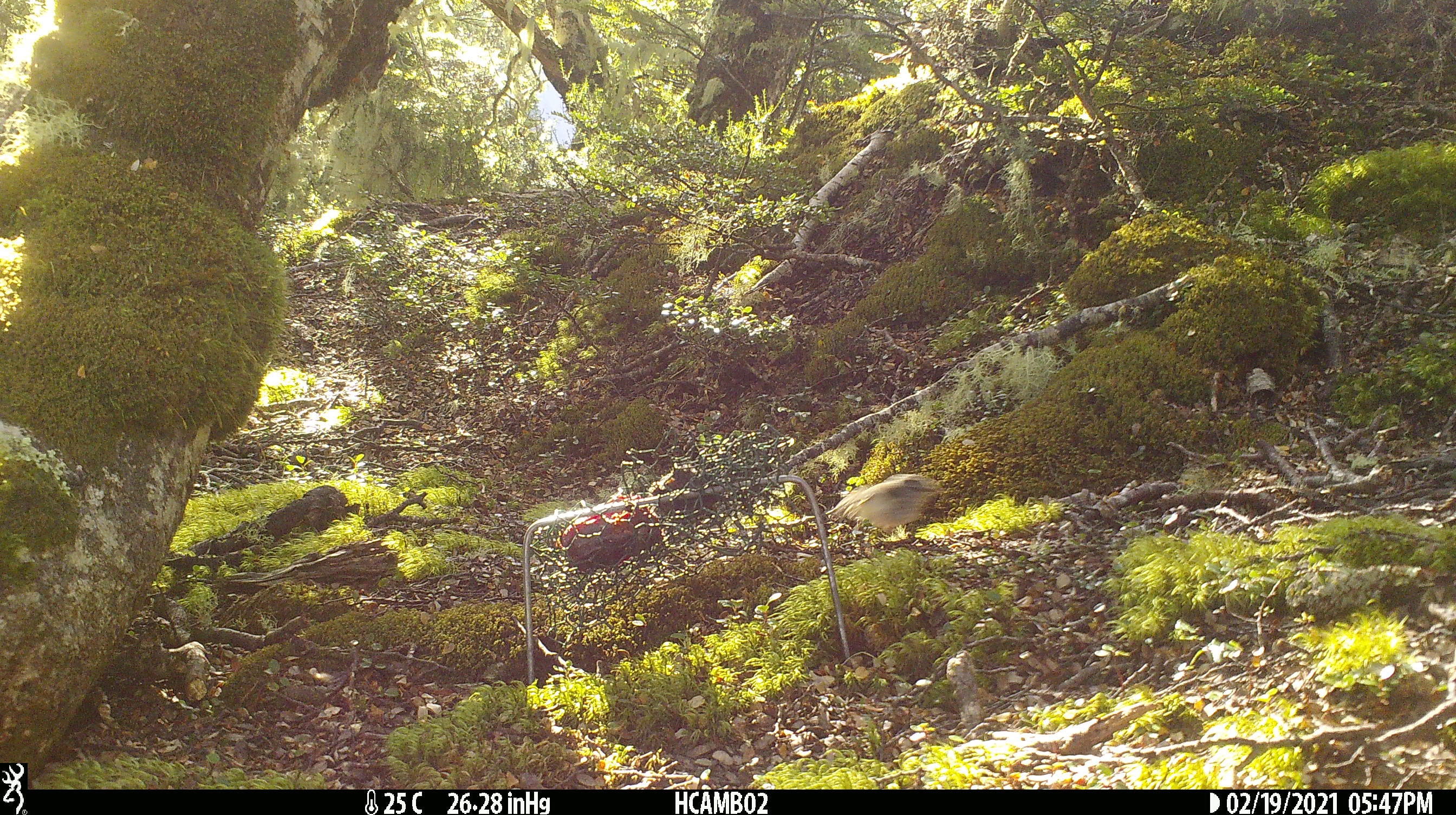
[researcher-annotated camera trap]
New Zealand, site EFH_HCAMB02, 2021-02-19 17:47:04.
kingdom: Animalia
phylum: Chordata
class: Aves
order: Passeriformes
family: Acanthisittidae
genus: Acanthisitta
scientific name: Acanthisitta chloris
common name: rifleman